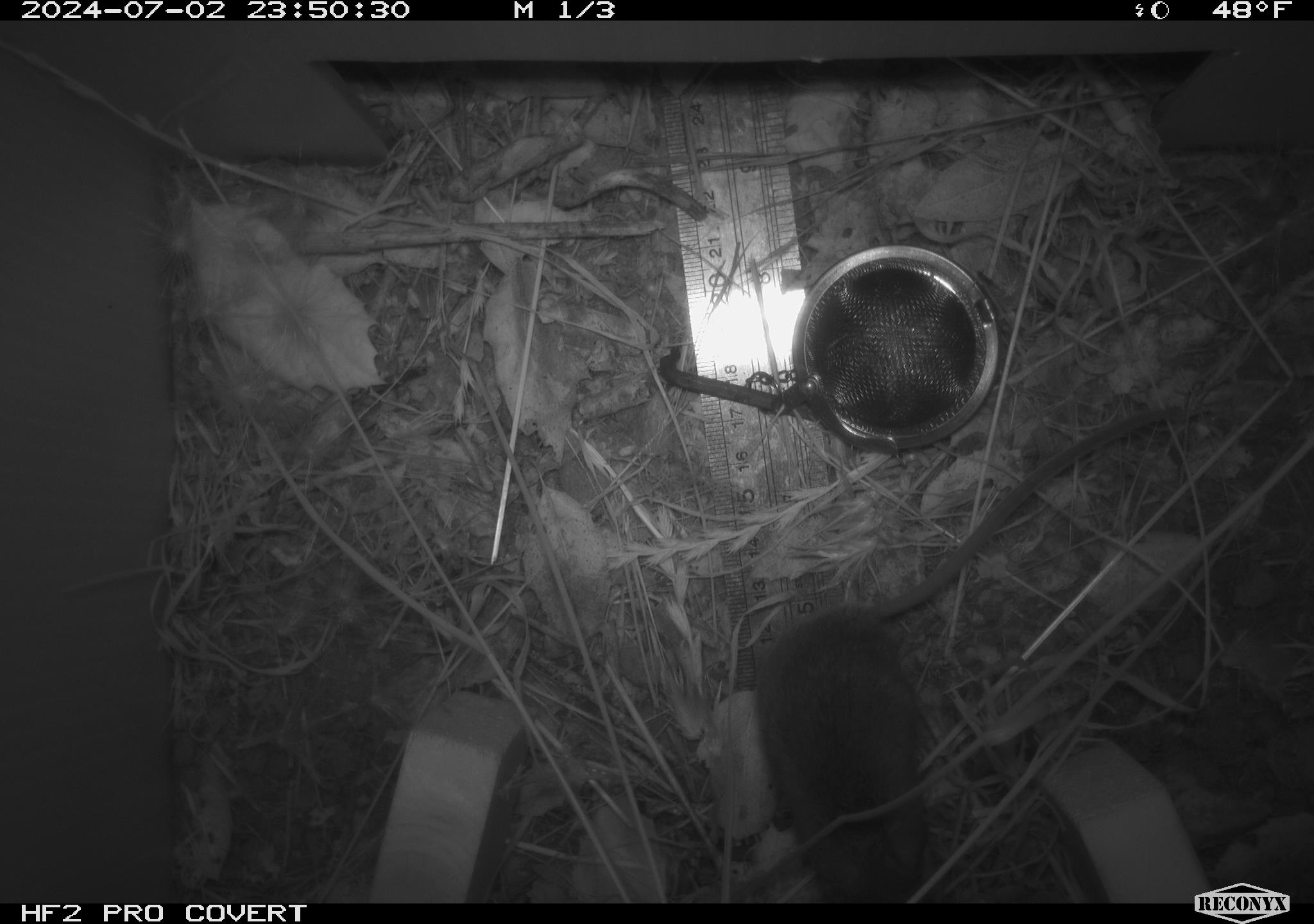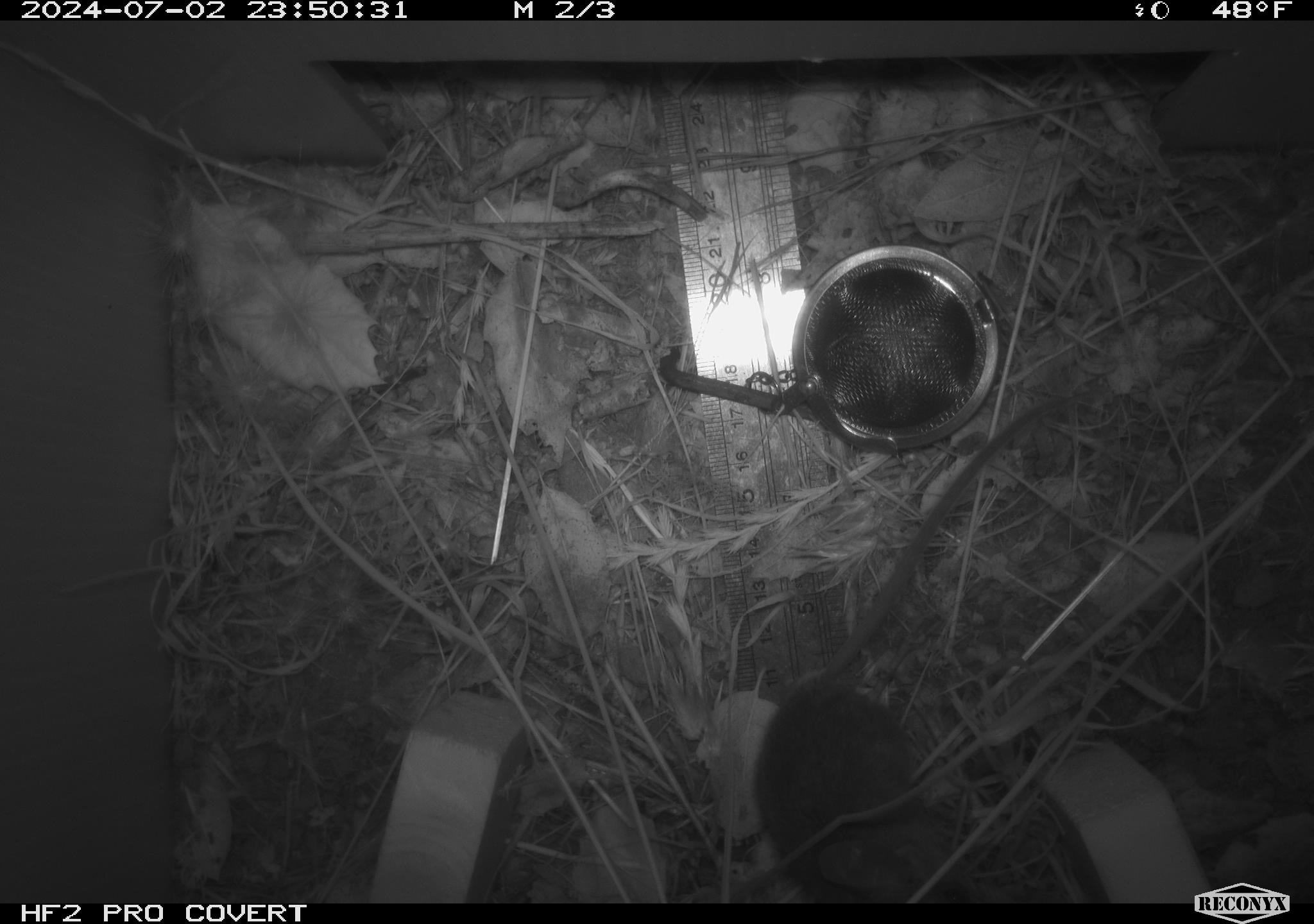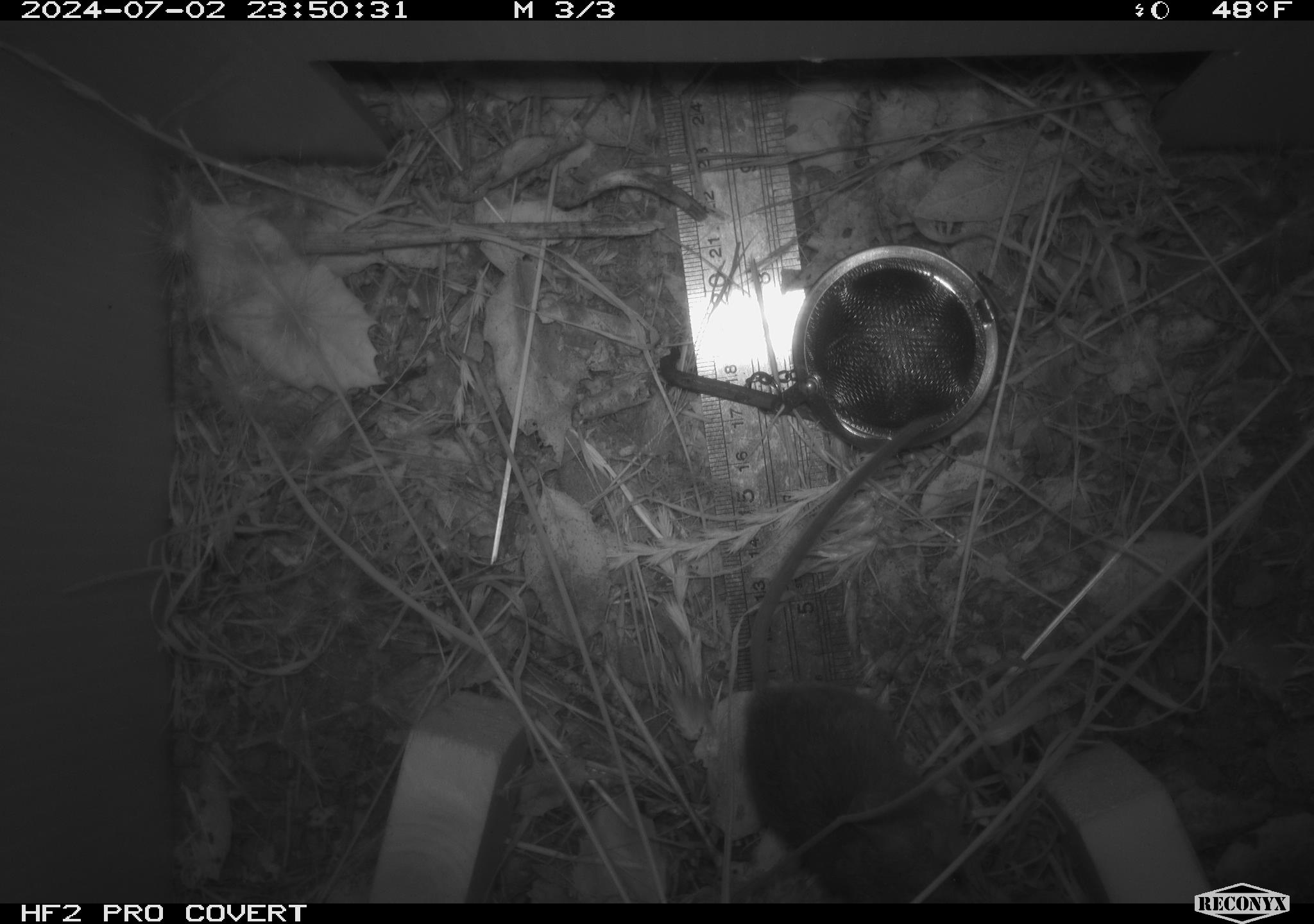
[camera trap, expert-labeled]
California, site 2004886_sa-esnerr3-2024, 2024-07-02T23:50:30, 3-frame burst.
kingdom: Animalia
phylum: Chordata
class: Mammalia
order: Rodentia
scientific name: Rodentia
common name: rodent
Rodent (Rodentia).